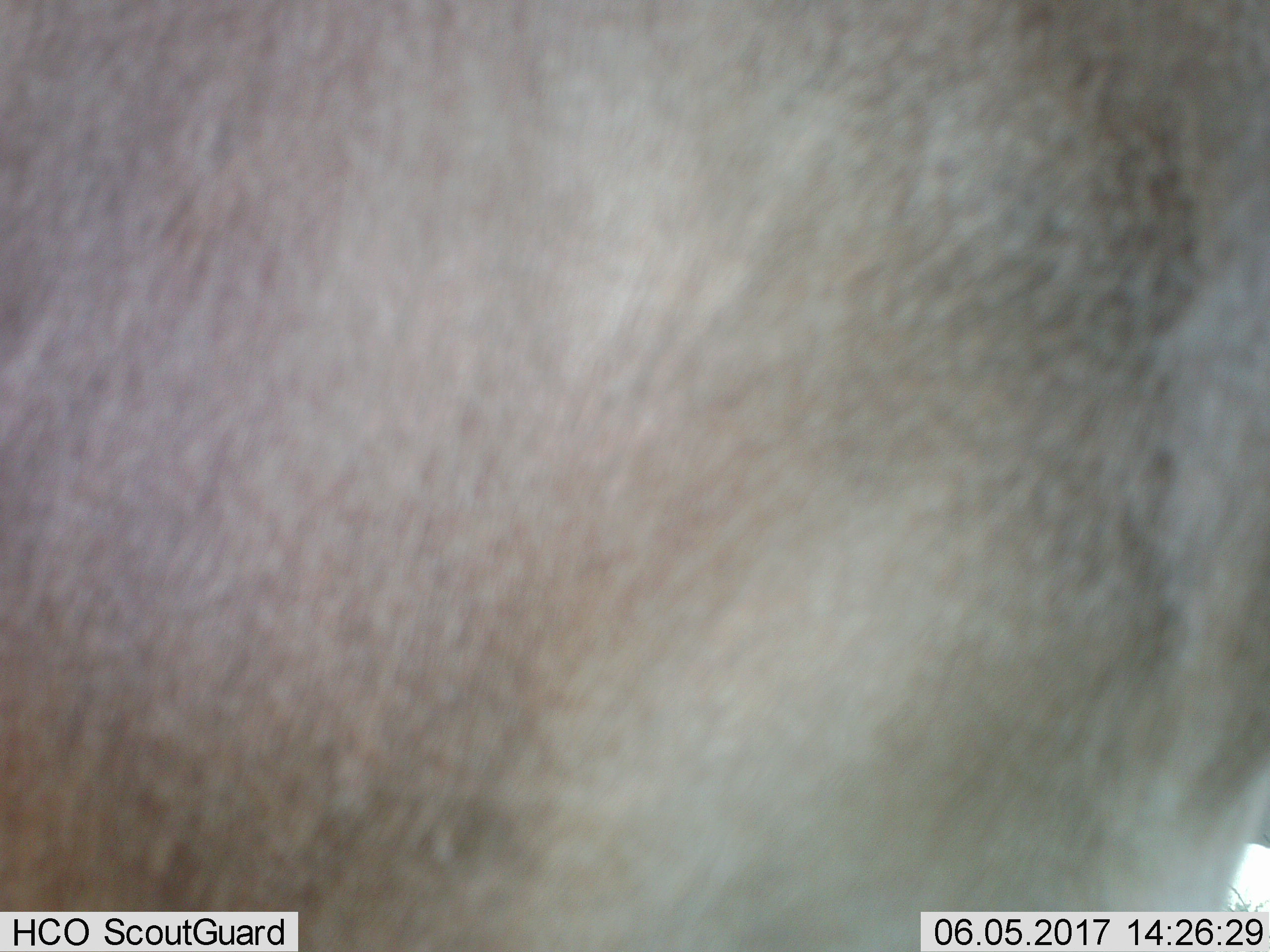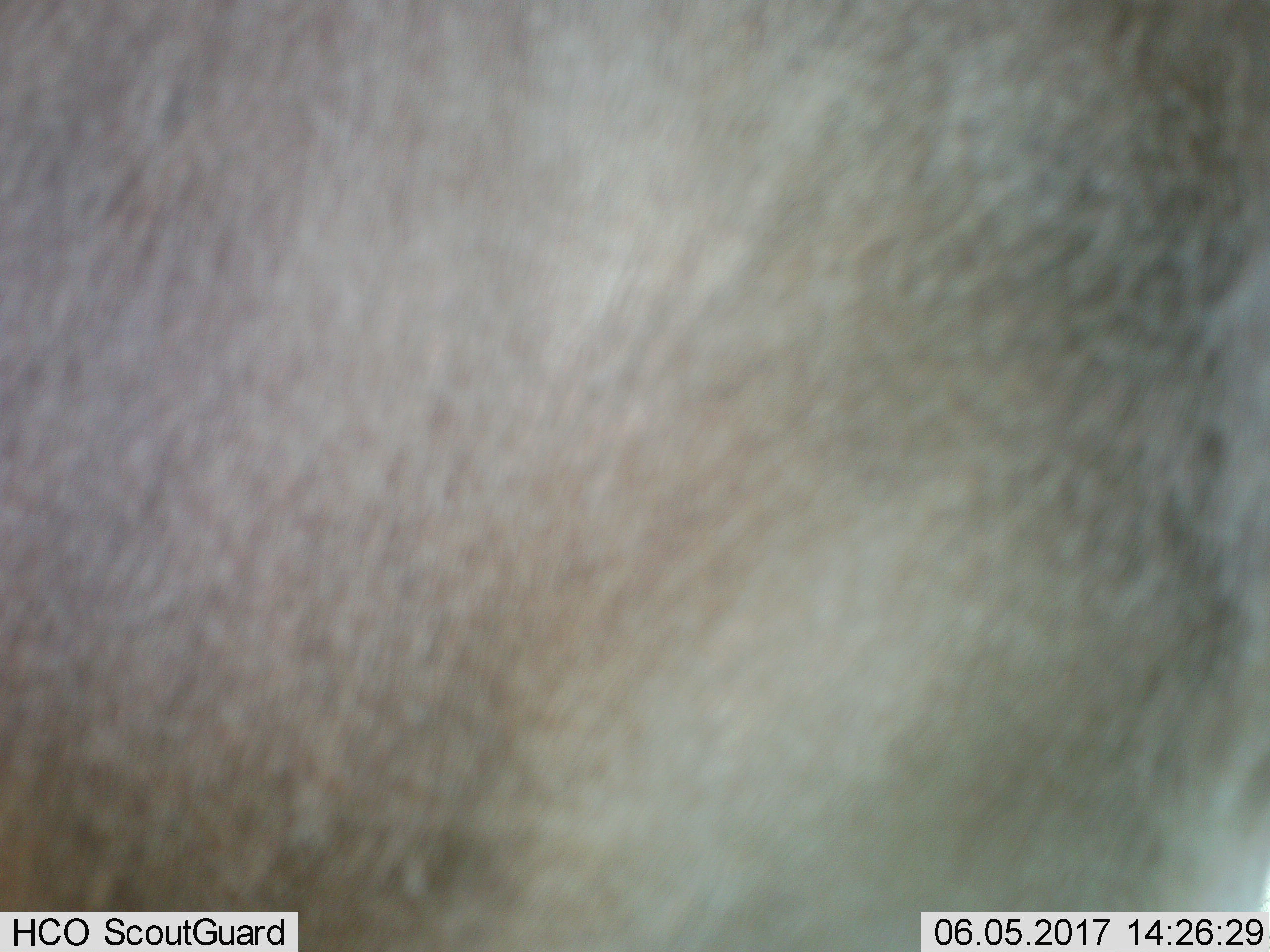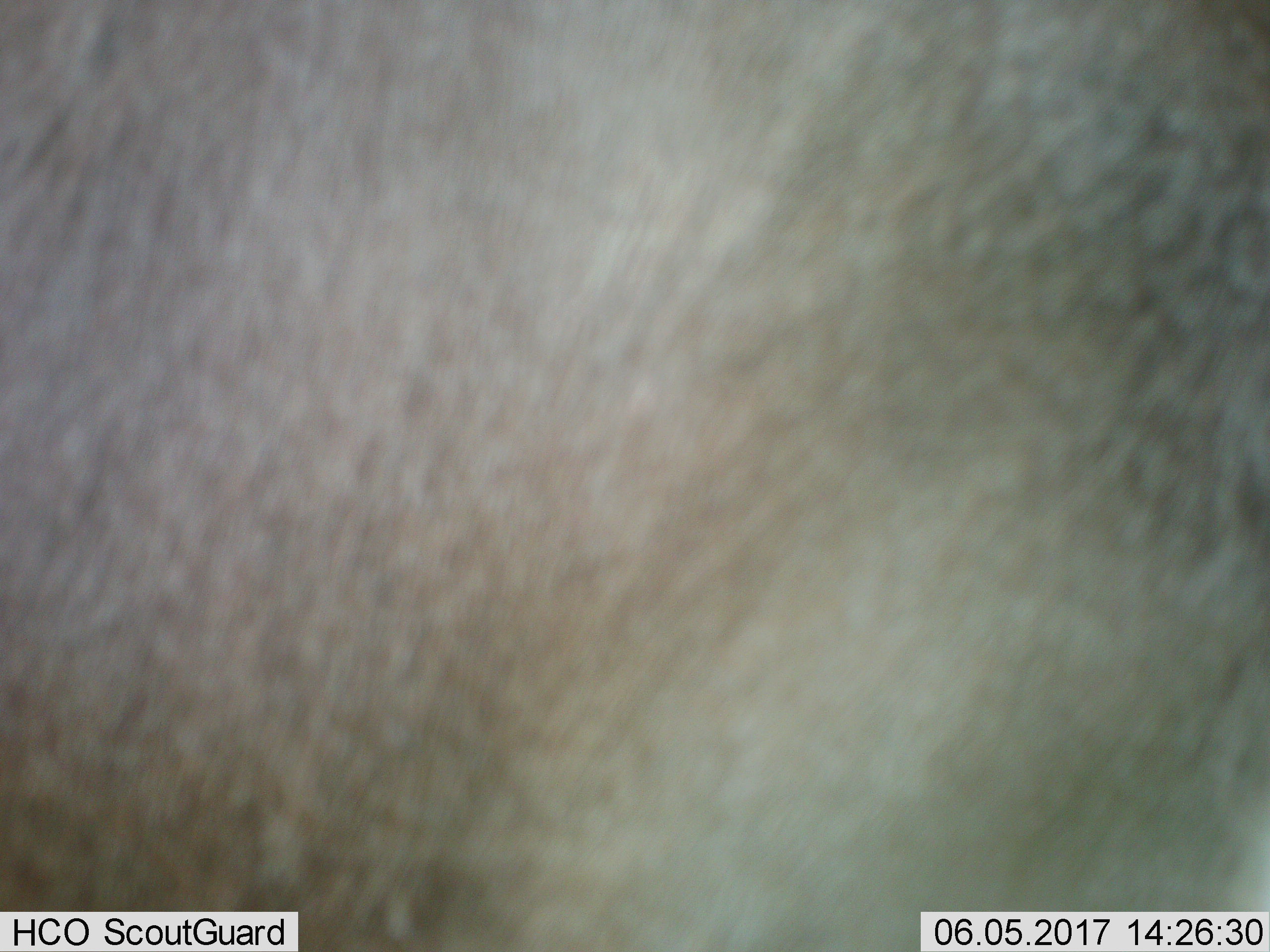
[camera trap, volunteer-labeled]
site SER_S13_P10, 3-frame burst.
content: unidentified animal